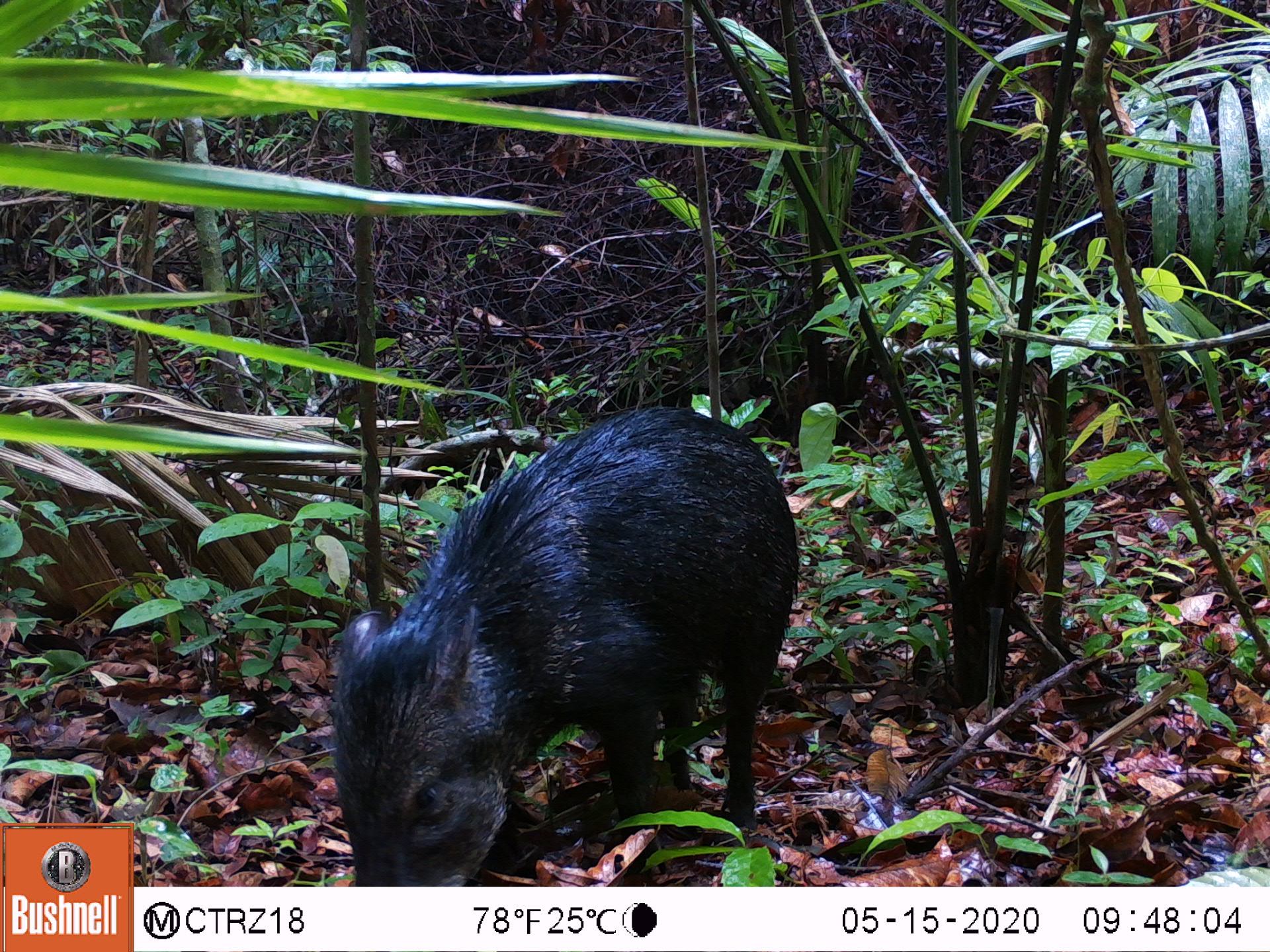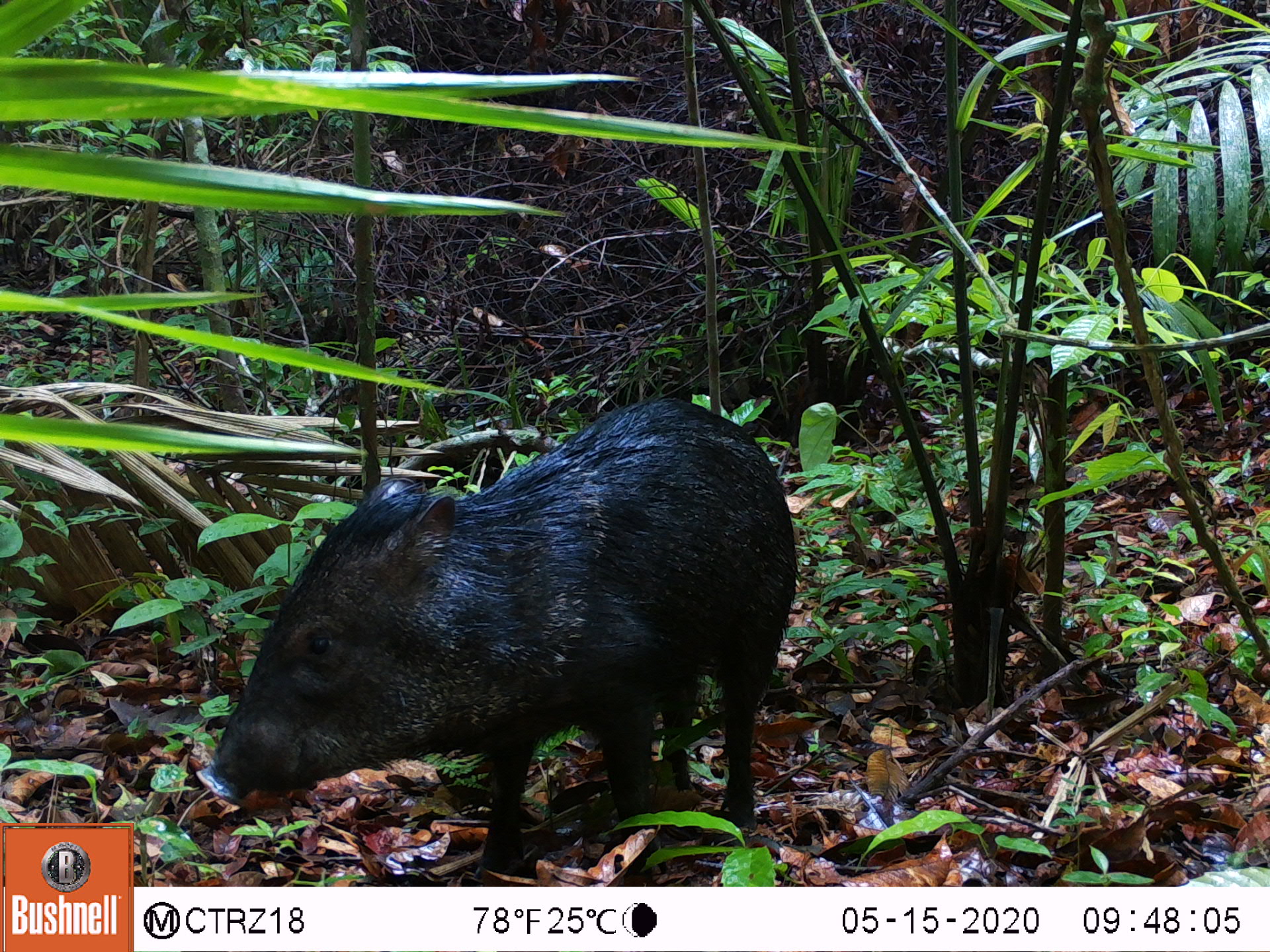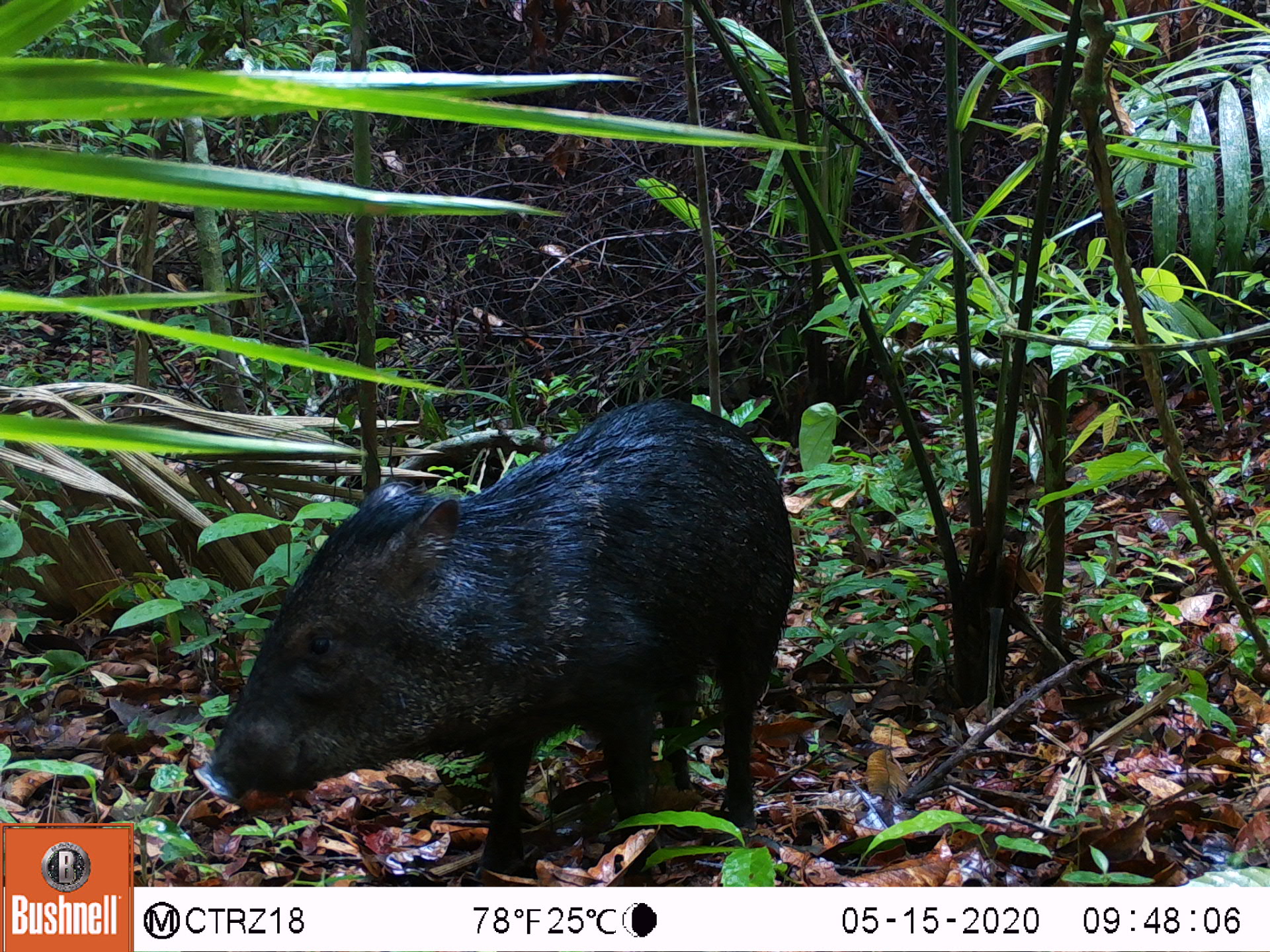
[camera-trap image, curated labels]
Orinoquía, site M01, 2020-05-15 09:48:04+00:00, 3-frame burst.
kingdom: Animalia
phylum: Chordata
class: Mammalia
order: Artiodactyla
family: Tayassuidae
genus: Pecari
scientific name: Pecari tajacu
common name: collared peccary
Collared peccary (Pecari tajacu).